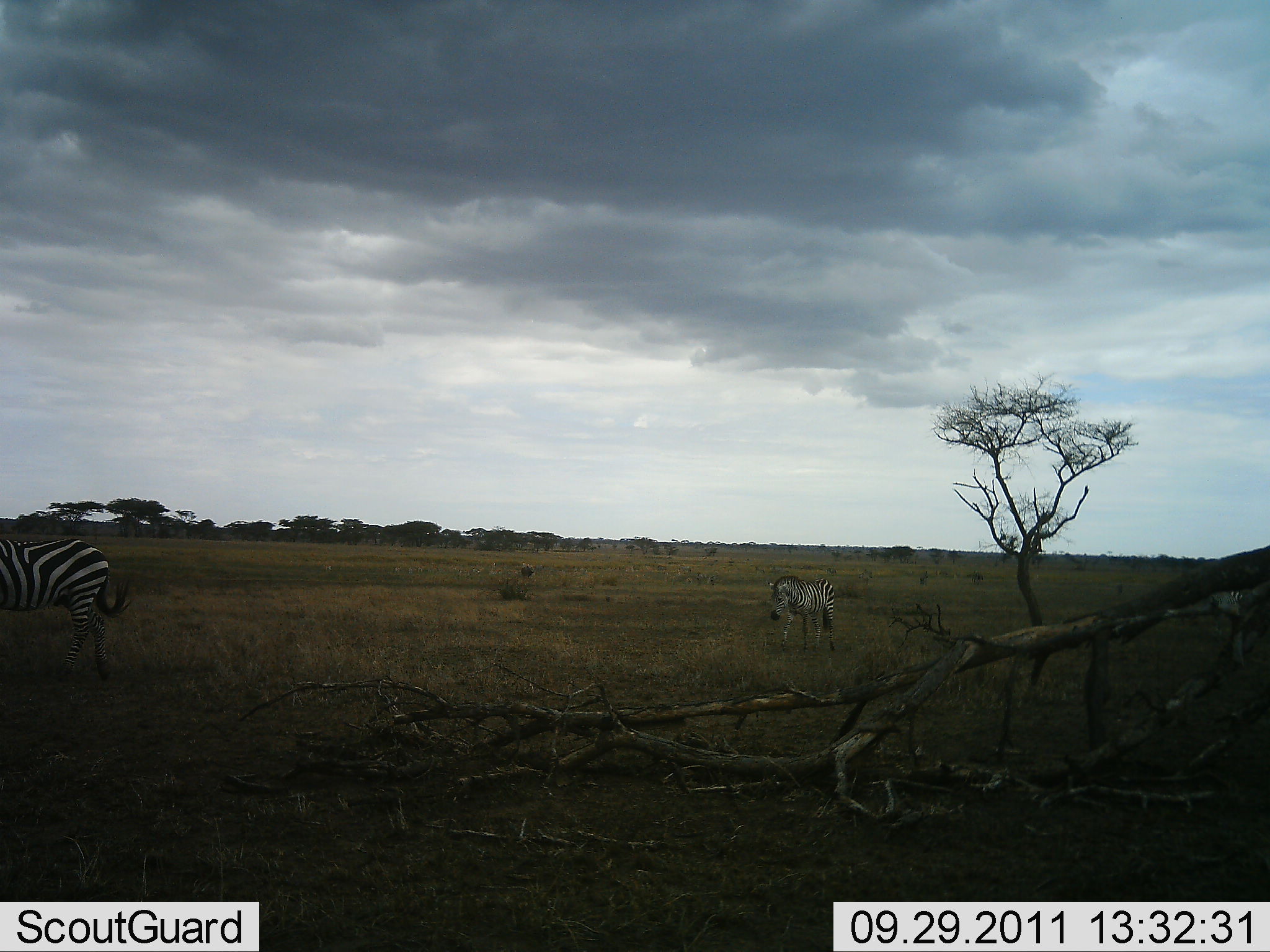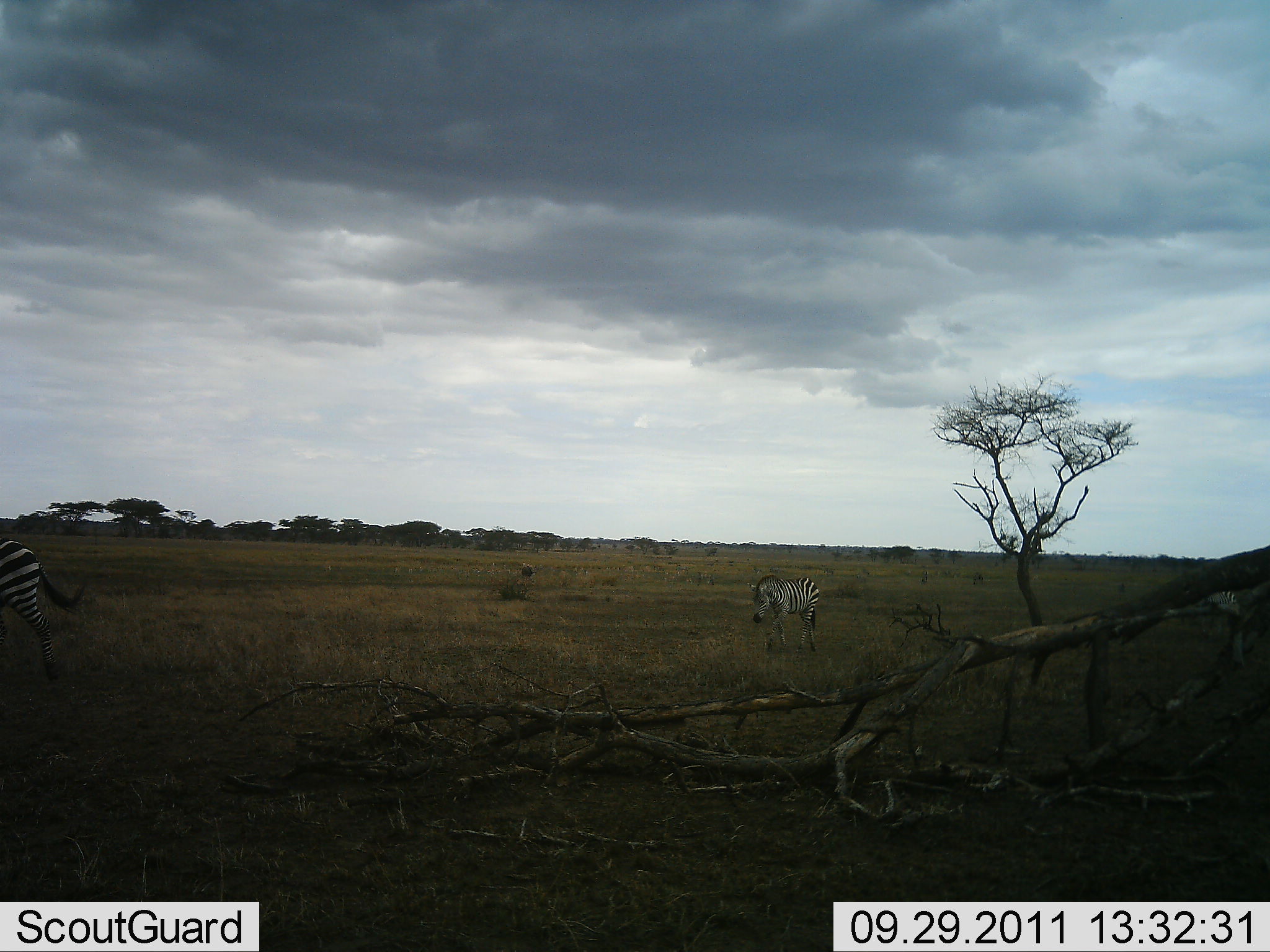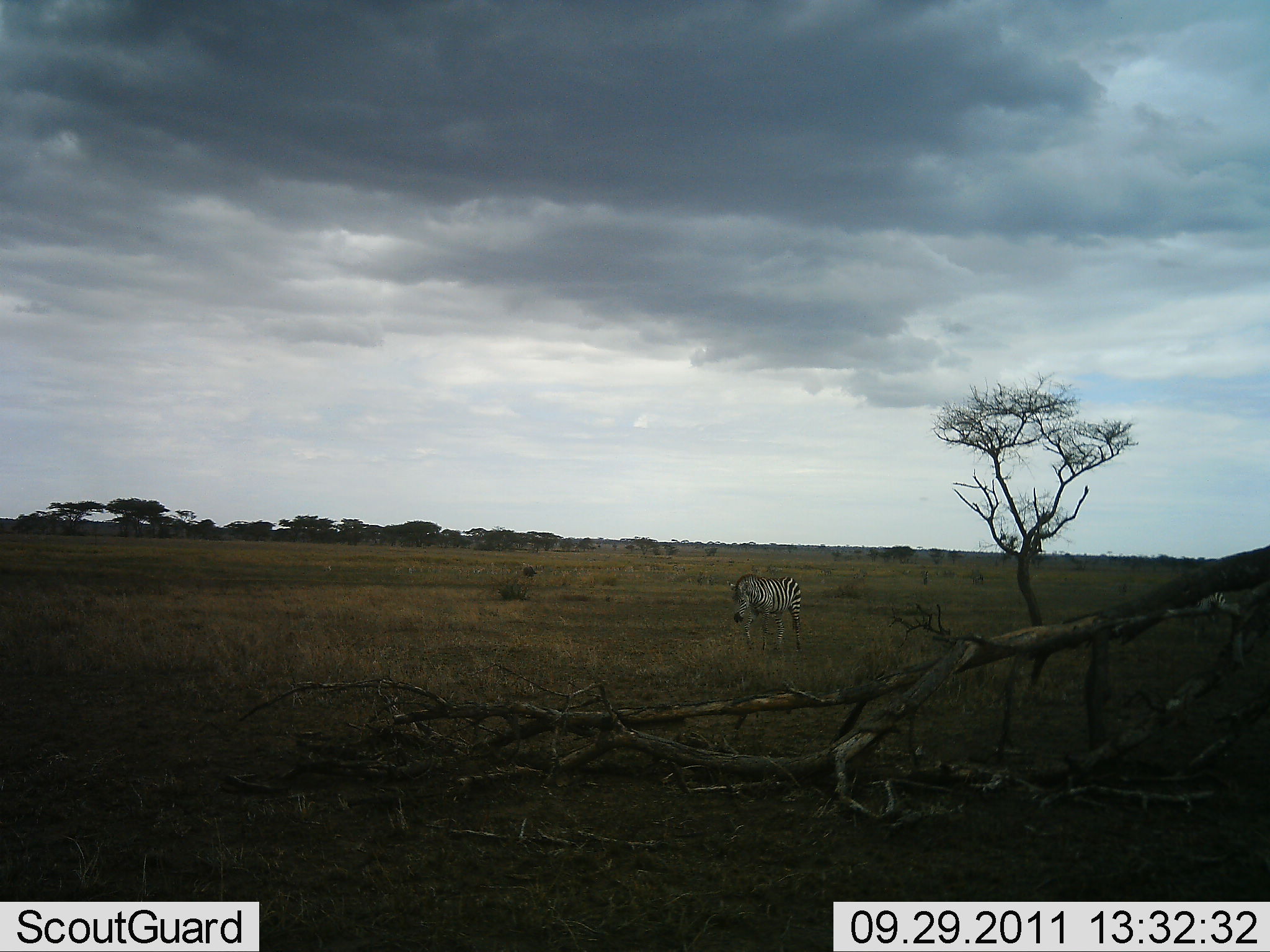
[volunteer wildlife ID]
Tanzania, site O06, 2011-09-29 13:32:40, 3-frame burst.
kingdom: Animalia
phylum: Chordata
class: Mammalia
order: Perissodactyla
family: Equidae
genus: Equus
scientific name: Equus quagga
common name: plains zebra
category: zebra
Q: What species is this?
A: Zebra (plains zebra) (Equus quagga).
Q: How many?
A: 3.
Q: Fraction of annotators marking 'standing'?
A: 20%.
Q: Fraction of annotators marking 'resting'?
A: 0%.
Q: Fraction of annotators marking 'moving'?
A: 87%.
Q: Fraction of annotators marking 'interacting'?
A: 0%.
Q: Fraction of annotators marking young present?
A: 0%.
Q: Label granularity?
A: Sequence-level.